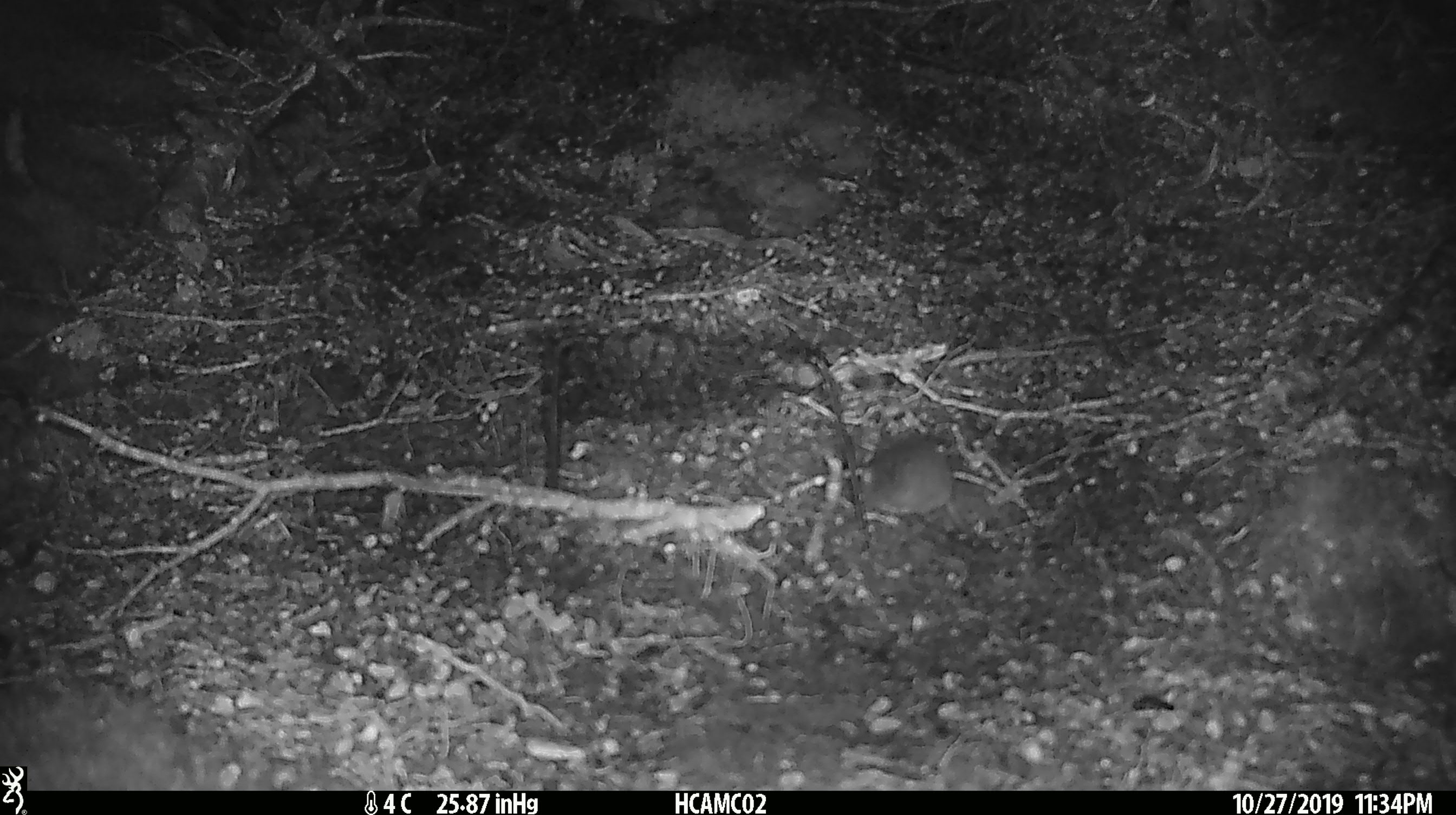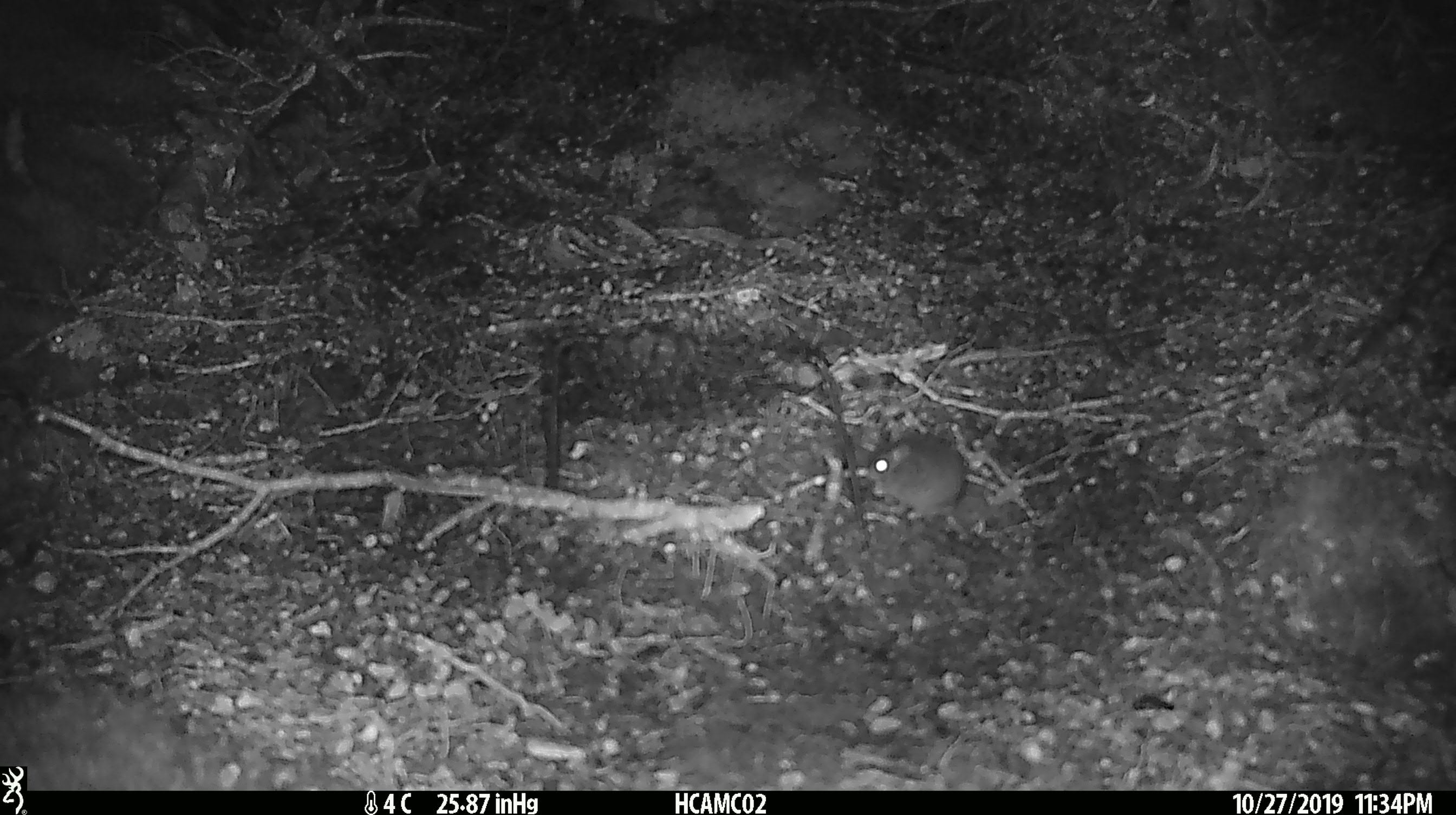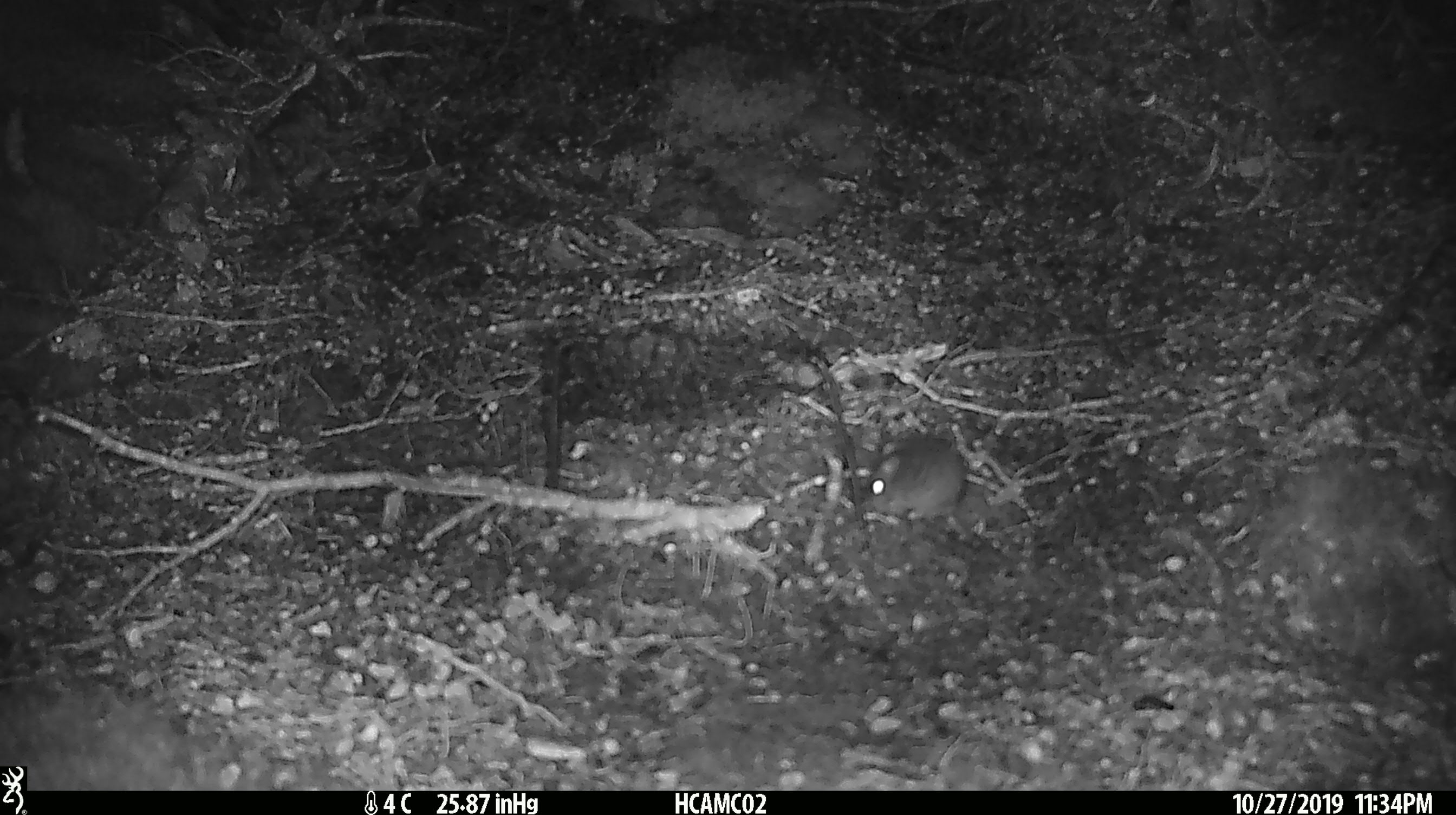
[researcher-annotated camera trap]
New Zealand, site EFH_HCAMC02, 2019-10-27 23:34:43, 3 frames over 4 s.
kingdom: Animalia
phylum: Chordata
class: Mammalia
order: Rodentia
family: Muridae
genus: Mus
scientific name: Mus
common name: mouse